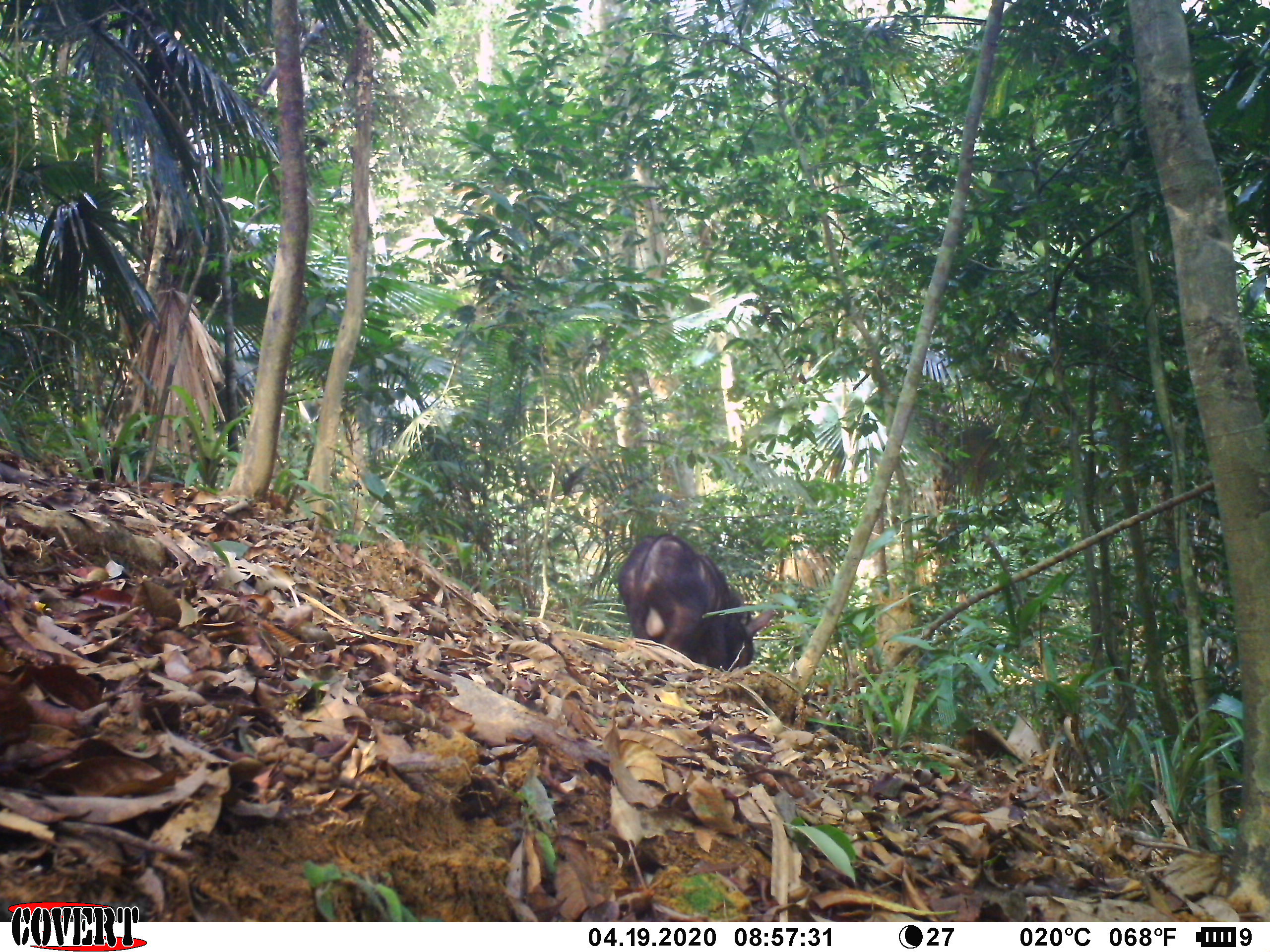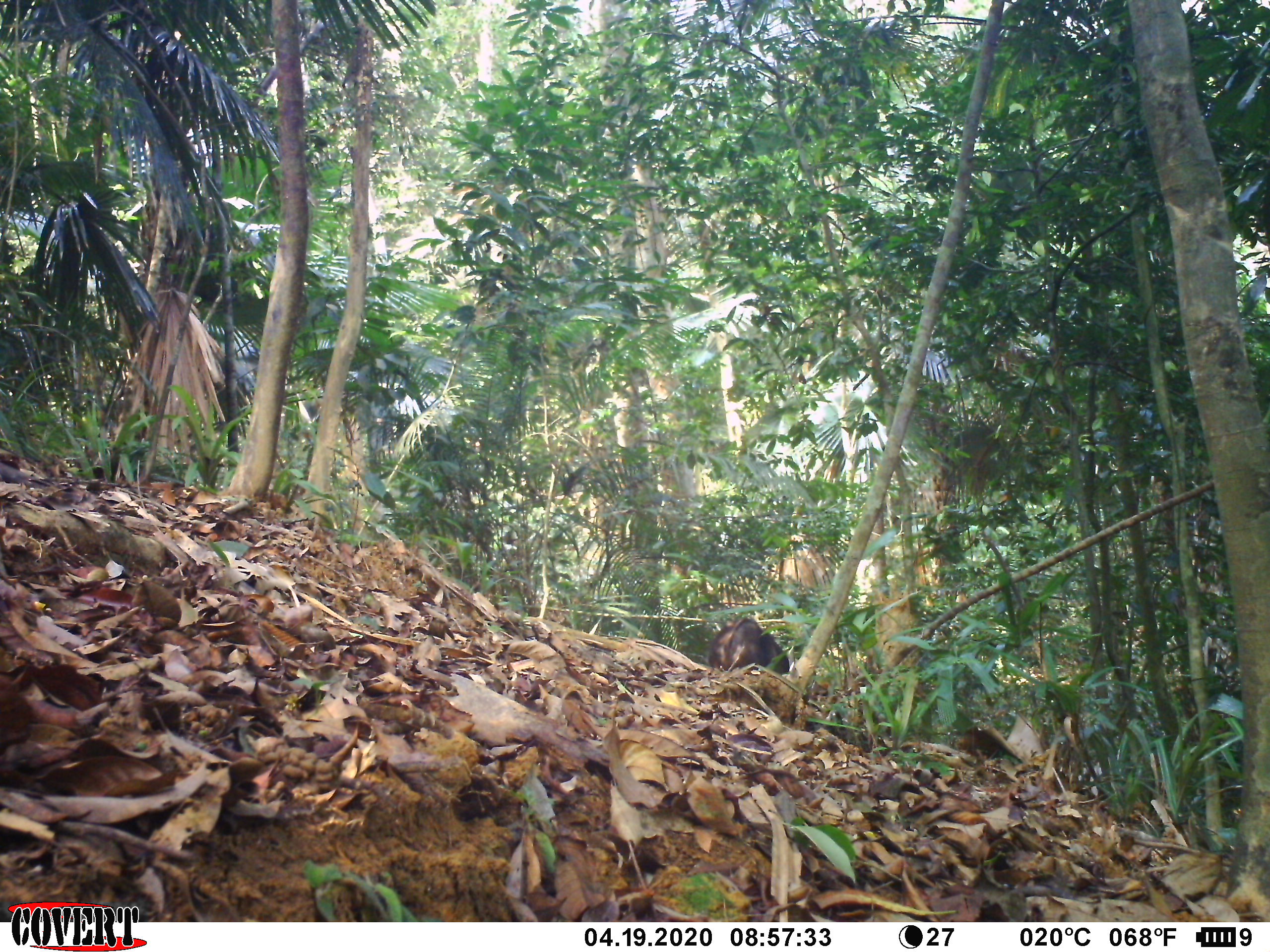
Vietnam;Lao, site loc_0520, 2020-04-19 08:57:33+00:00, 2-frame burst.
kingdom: Animalia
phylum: Chordata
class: Mammalia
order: Artiodactyla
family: Bovidae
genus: Capricornis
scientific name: Capricornis sumatraensis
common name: chinese serow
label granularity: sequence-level